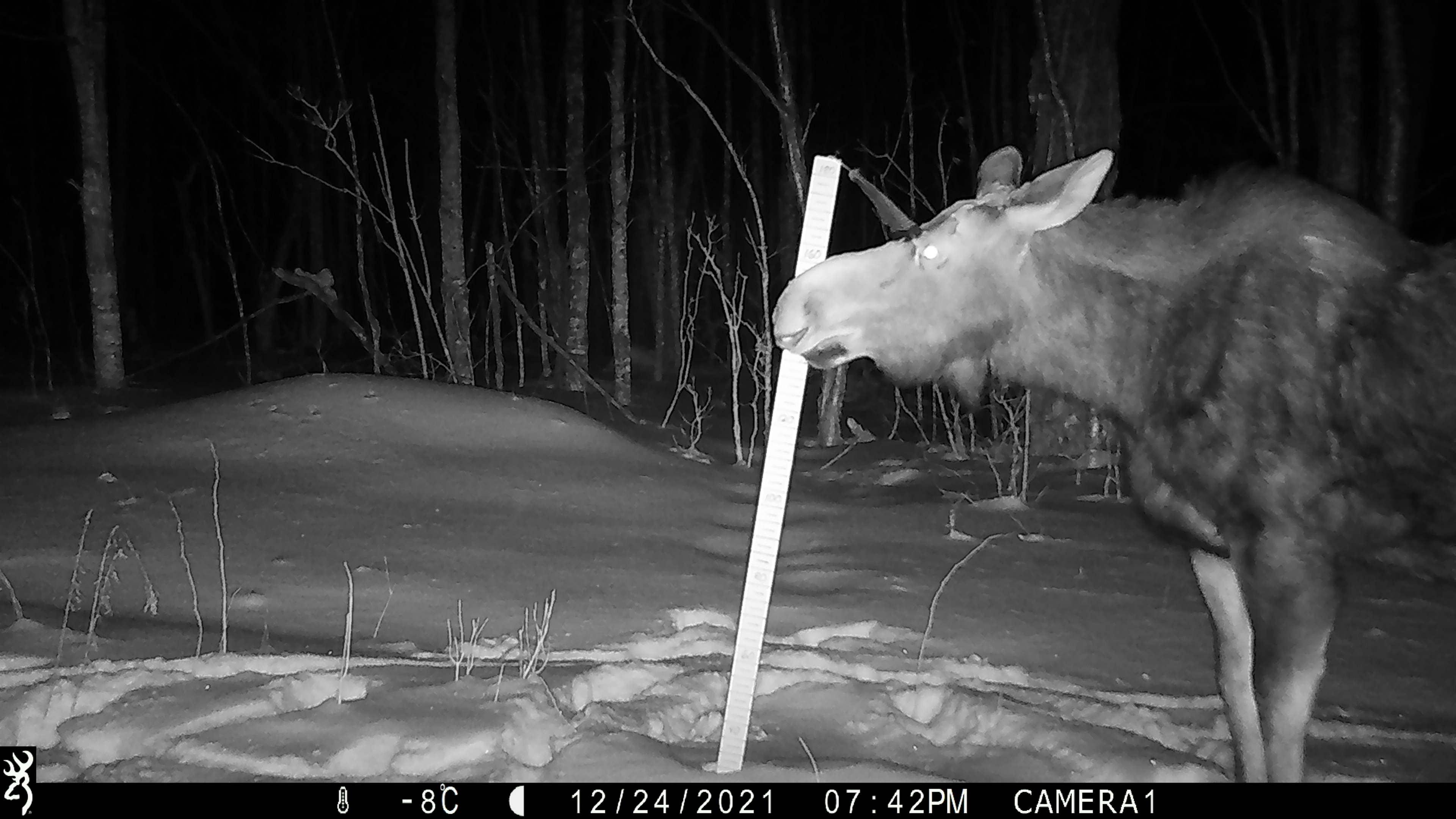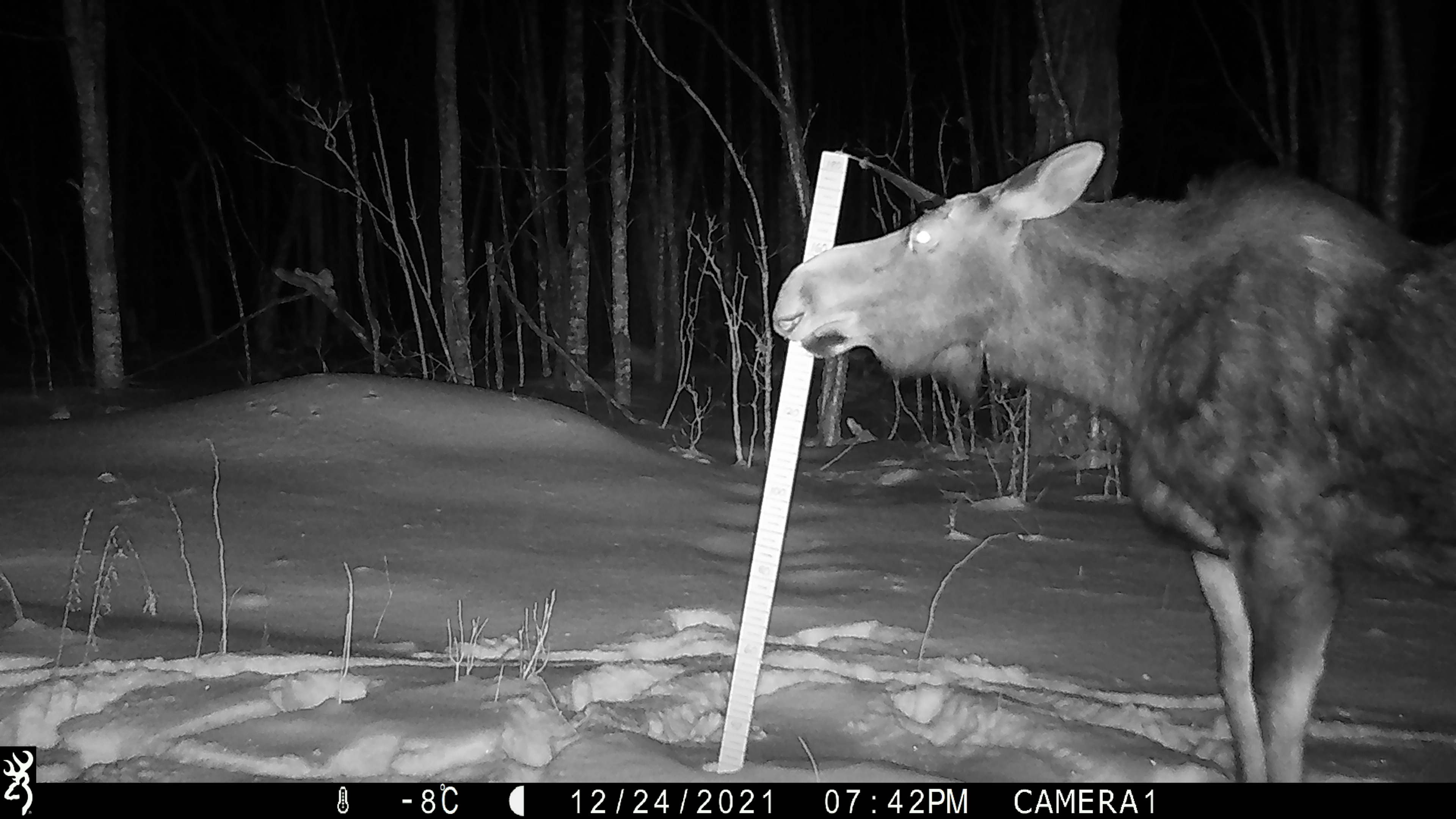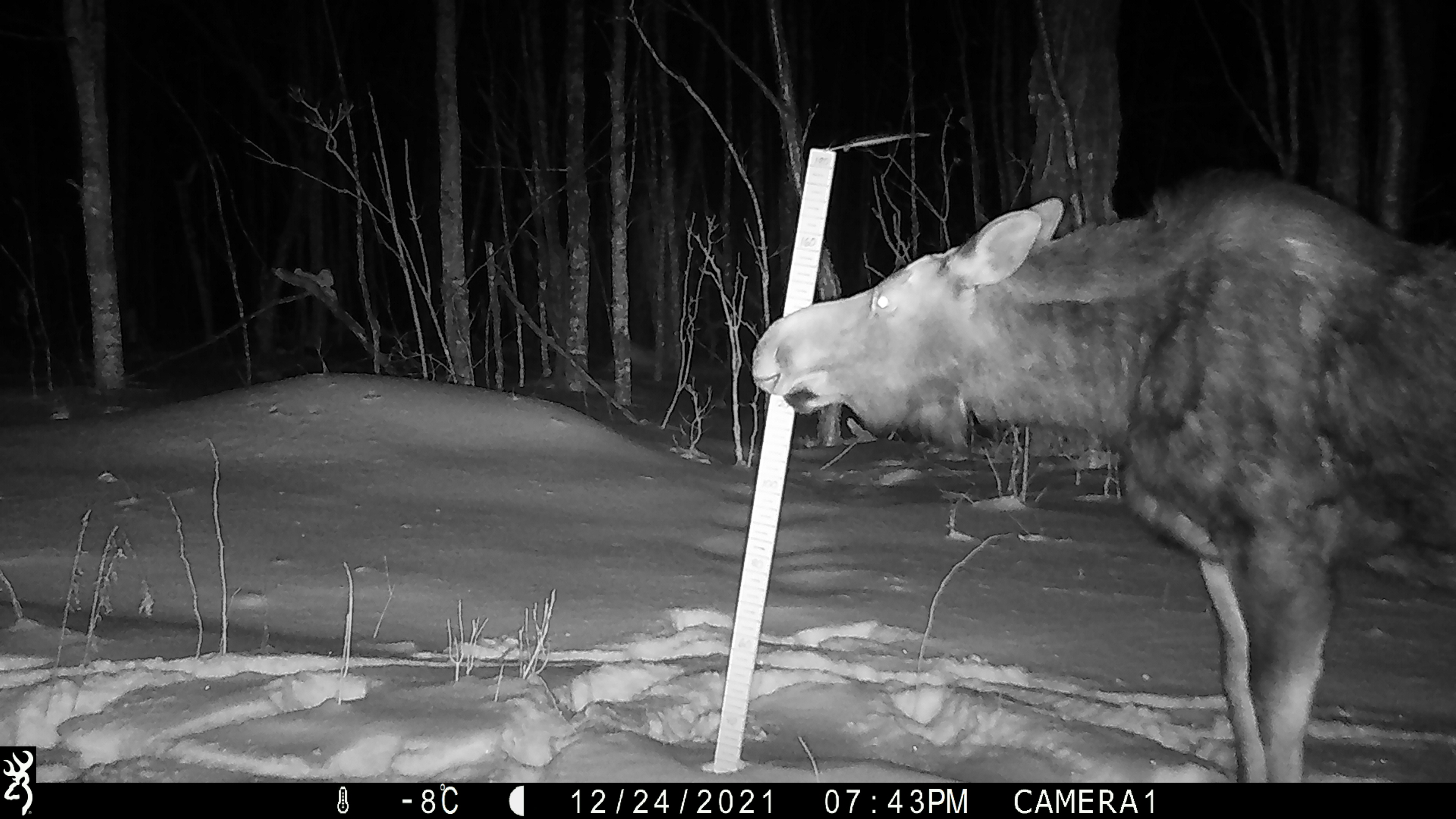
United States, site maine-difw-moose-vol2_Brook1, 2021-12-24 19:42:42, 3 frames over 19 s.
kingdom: Animalia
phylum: Chordata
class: Mammalia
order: Artiodactyla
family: Cervidae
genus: Alces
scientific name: Alces alces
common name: moose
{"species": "moose (Alces alces)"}